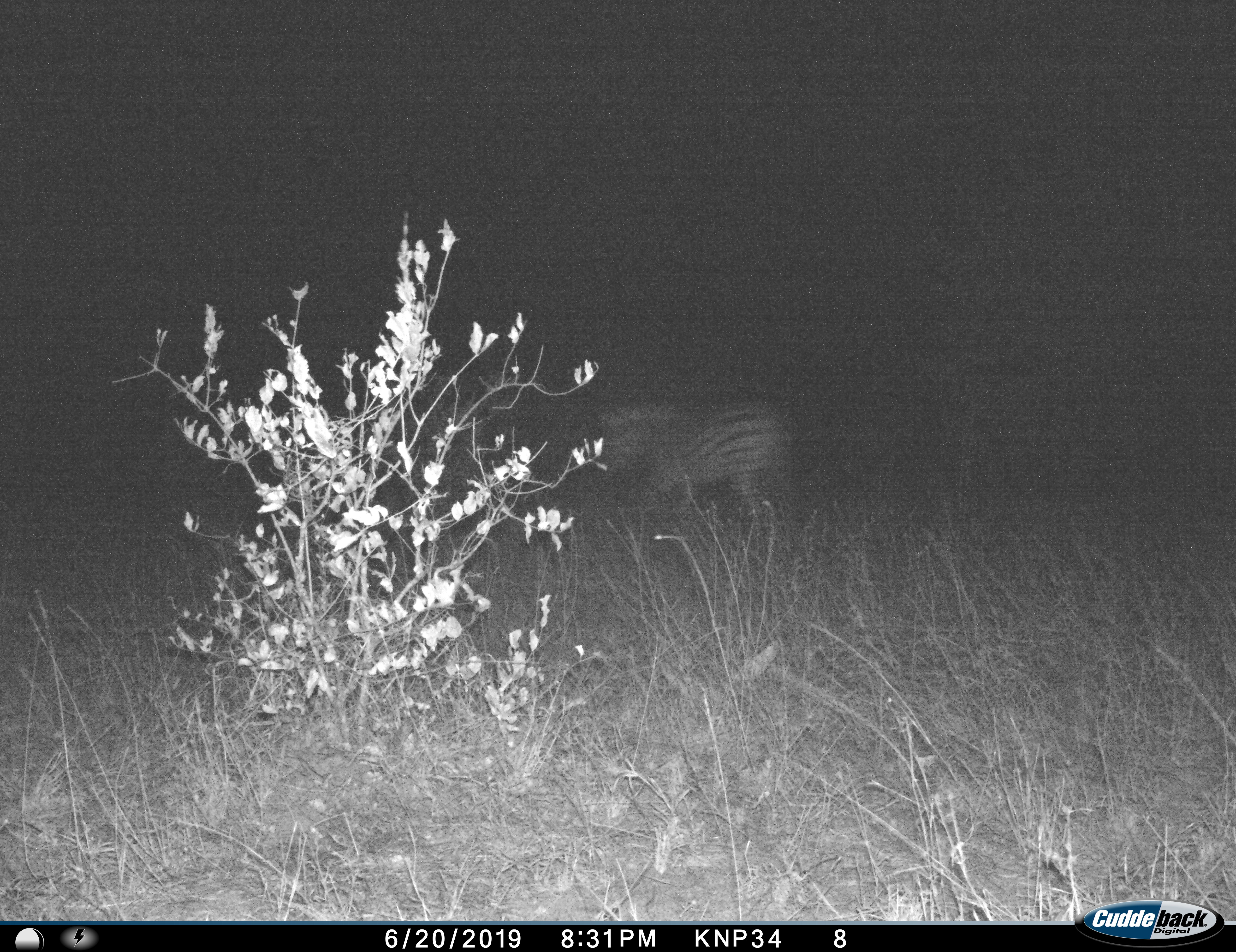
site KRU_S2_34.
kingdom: Animalia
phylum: Chordata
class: Mammalia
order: Perissodactyla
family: Equidae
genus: Equus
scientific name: Equus quagga burchellii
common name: burchell's zebra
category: zebraburchells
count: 1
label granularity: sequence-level